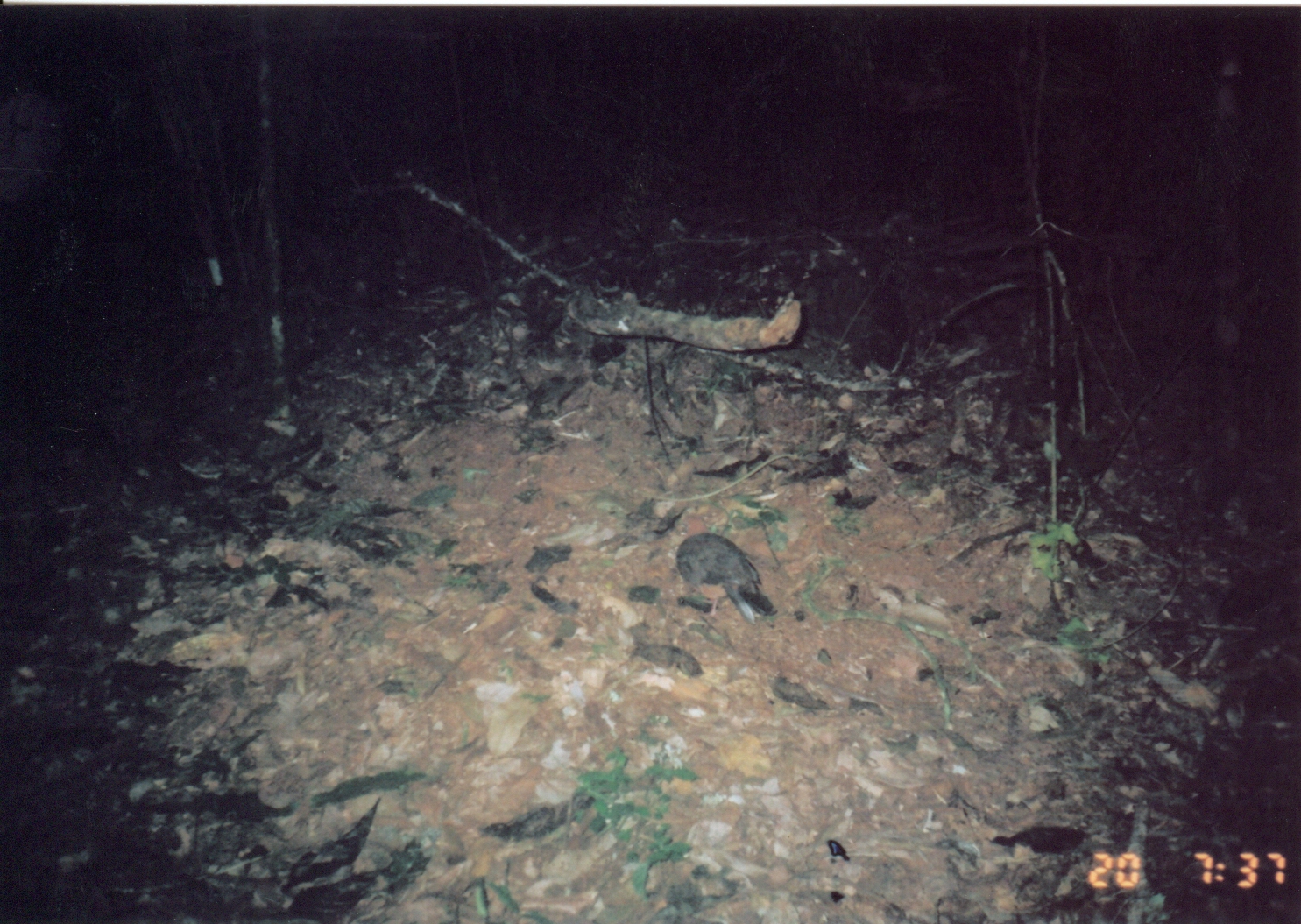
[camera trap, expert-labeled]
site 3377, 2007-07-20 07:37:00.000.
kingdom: Animalia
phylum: Chordata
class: Aves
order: Columbiformes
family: Columbidae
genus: Columba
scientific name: Columba larvata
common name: lemon dove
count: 1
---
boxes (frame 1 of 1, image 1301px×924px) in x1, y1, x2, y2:
columba larvata: 675, 511, 779, 627